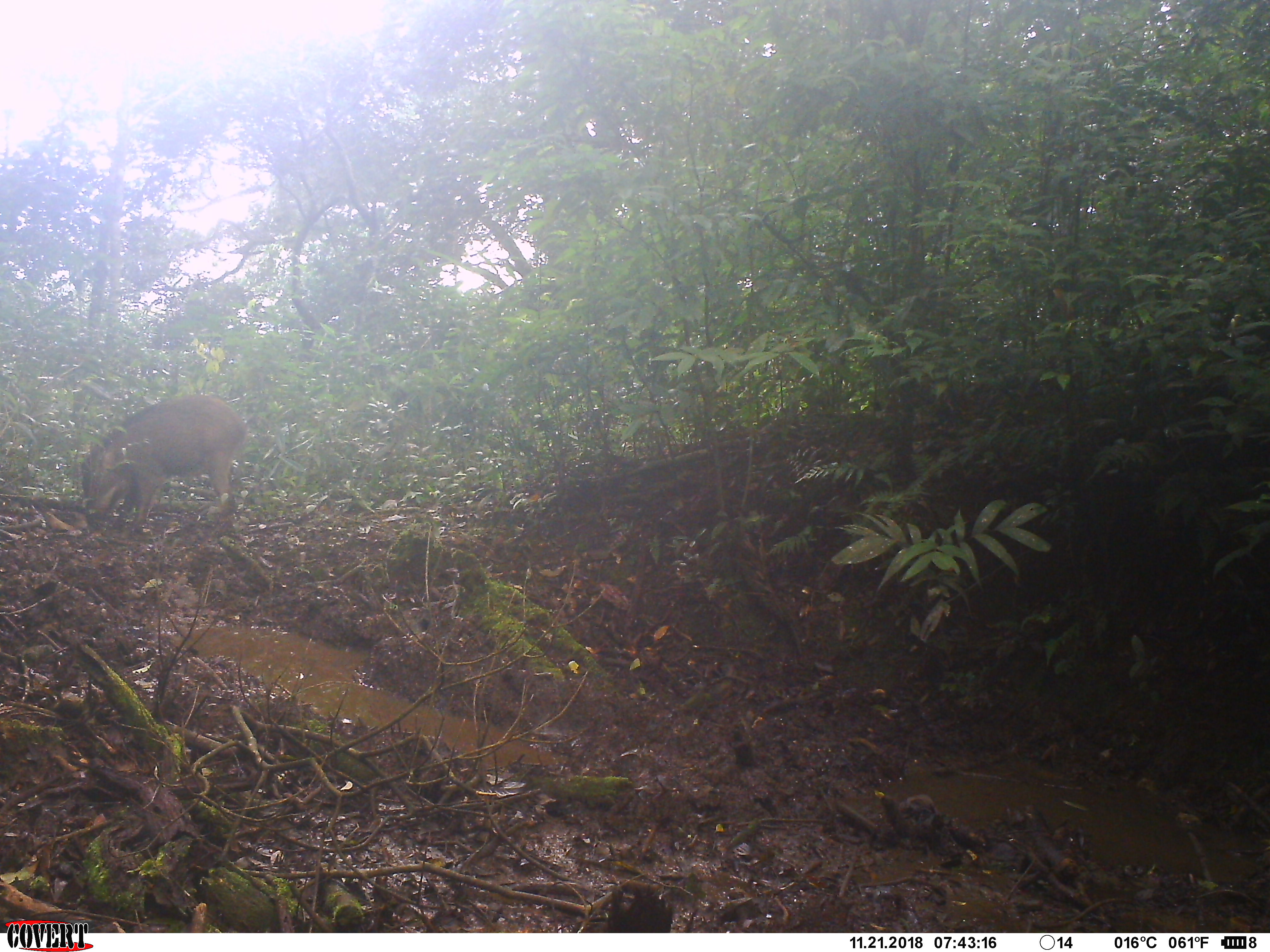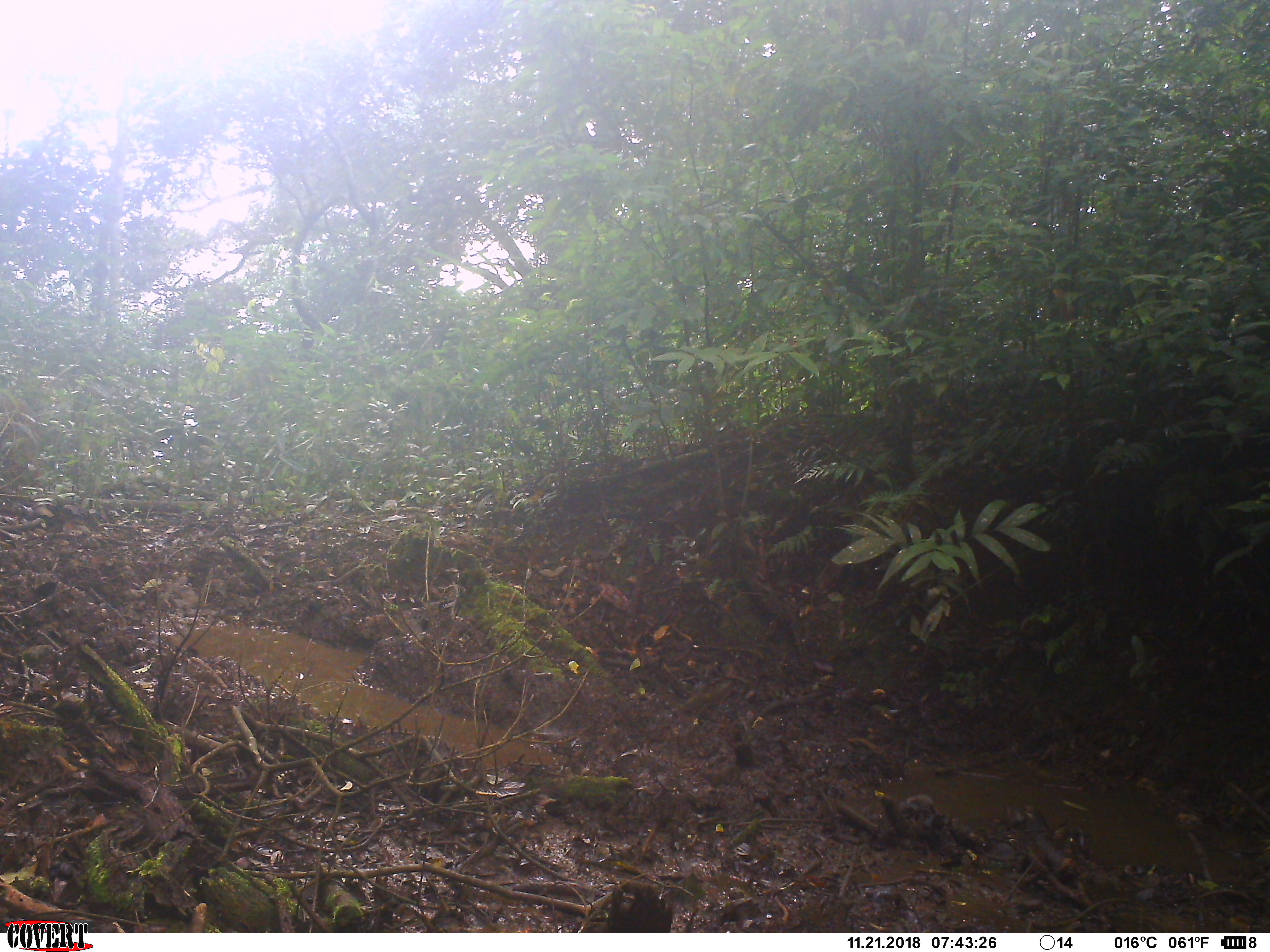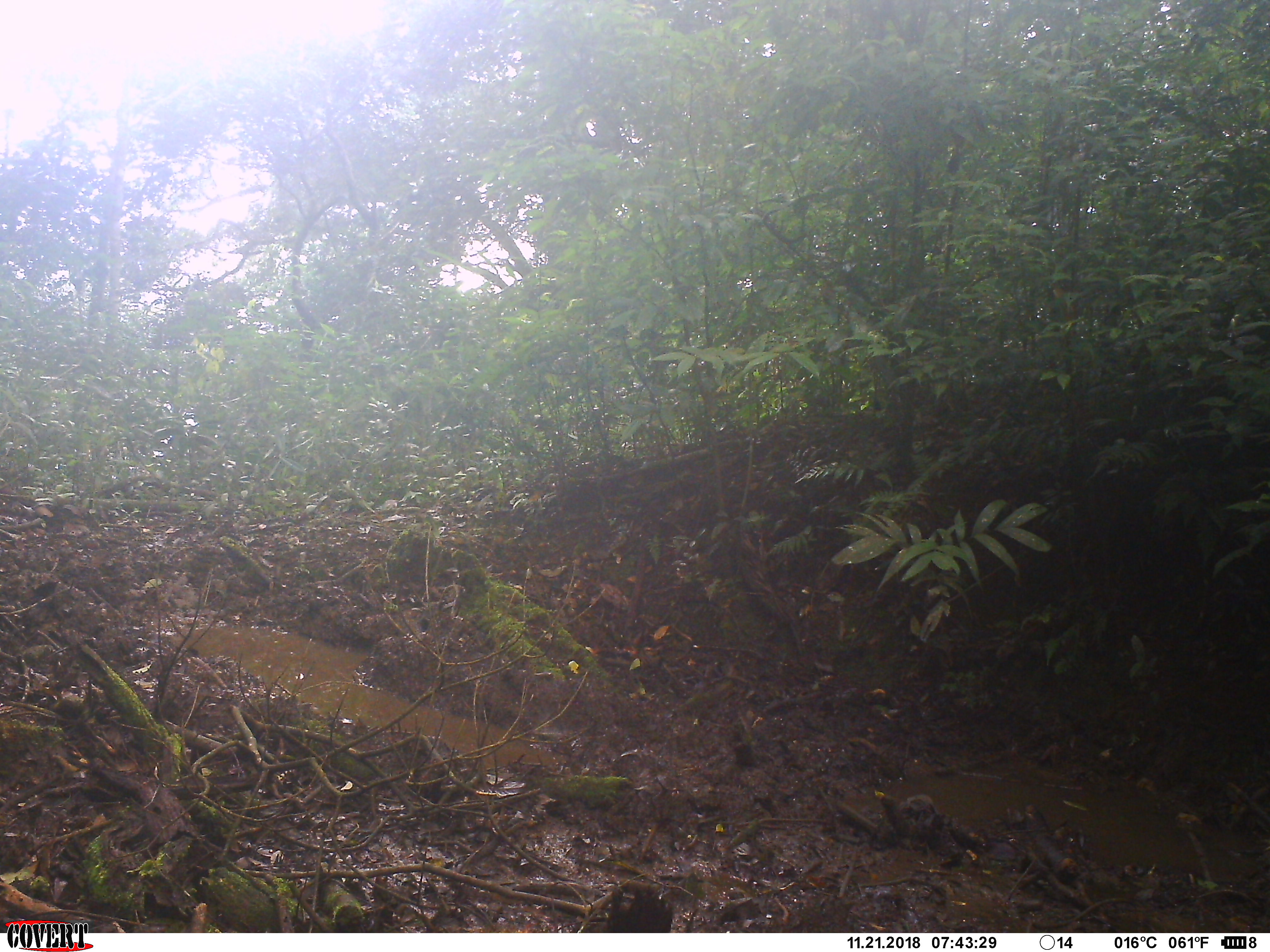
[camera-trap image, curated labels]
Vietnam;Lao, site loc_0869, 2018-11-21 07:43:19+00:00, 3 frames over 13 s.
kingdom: Animalia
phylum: Chordata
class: Mammalia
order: Artiodactyla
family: Suidae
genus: Sus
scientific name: Sus scrofa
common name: eurasian wild pig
Eurasian wild pig (Sus scrofa). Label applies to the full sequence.